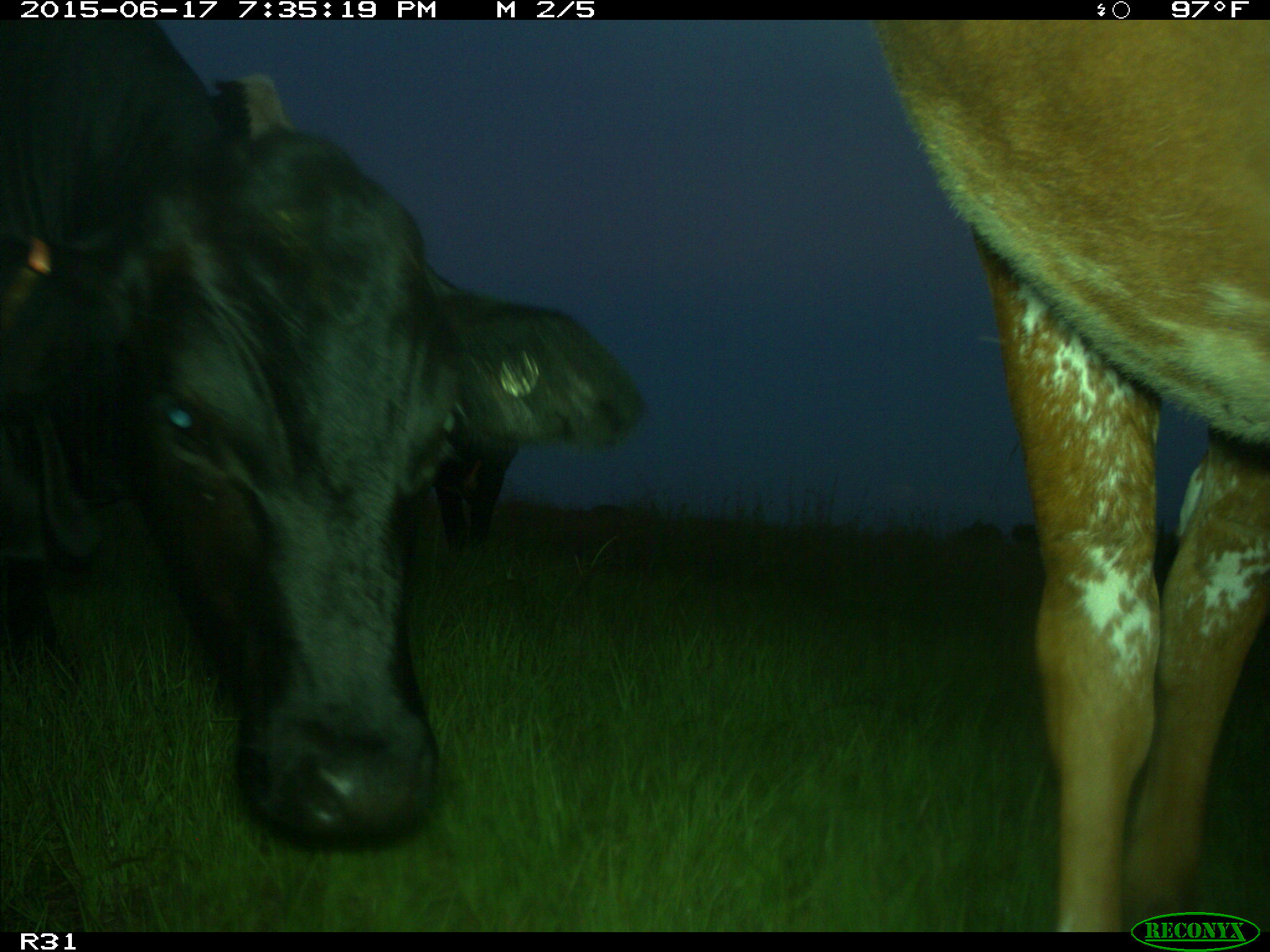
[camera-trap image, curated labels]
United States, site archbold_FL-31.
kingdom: Animalia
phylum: Chordata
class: Mammalia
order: Artiodactyla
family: Bovidae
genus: Bos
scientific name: Bos taurus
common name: domestic cow